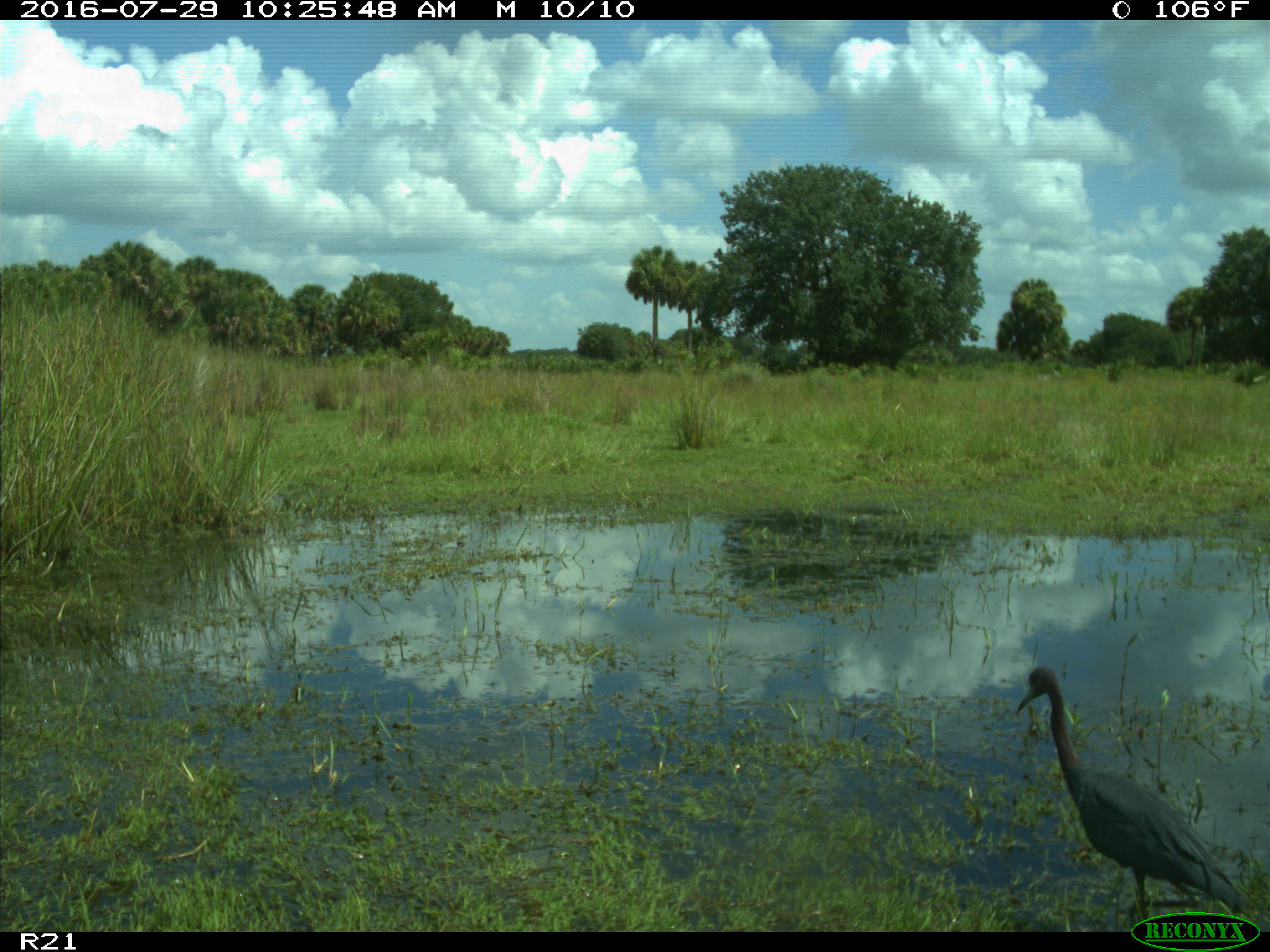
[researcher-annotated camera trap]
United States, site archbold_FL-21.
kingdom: Animalia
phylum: Chordata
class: Aves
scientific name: Aves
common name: birds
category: unidentified bird